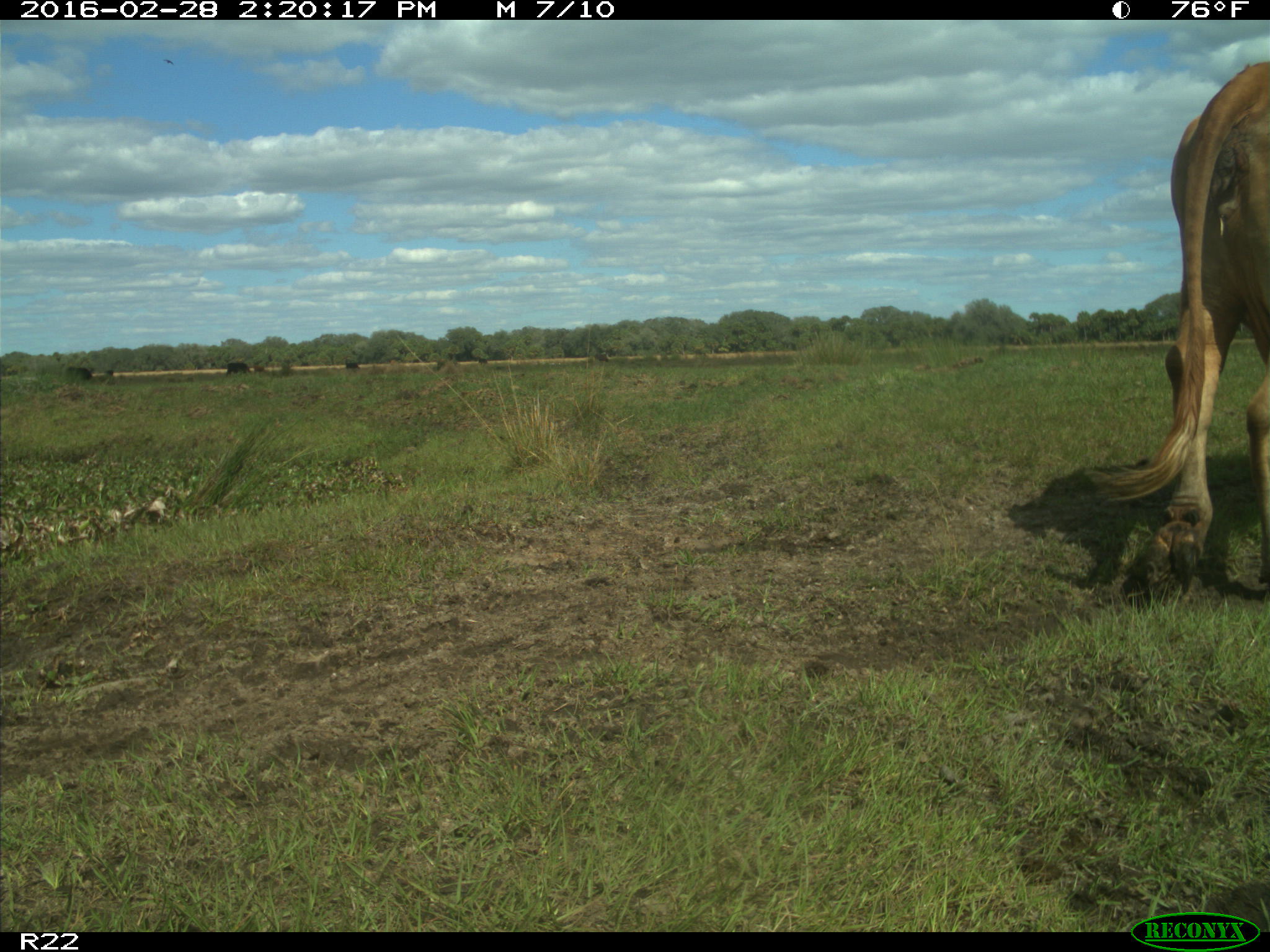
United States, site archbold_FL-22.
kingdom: Animalia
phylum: Chordata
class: Mammalia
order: Artiodactyla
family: Bovidae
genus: Bos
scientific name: Bos taurus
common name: domestic cow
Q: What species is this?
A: Bos taurus (domestic cow).